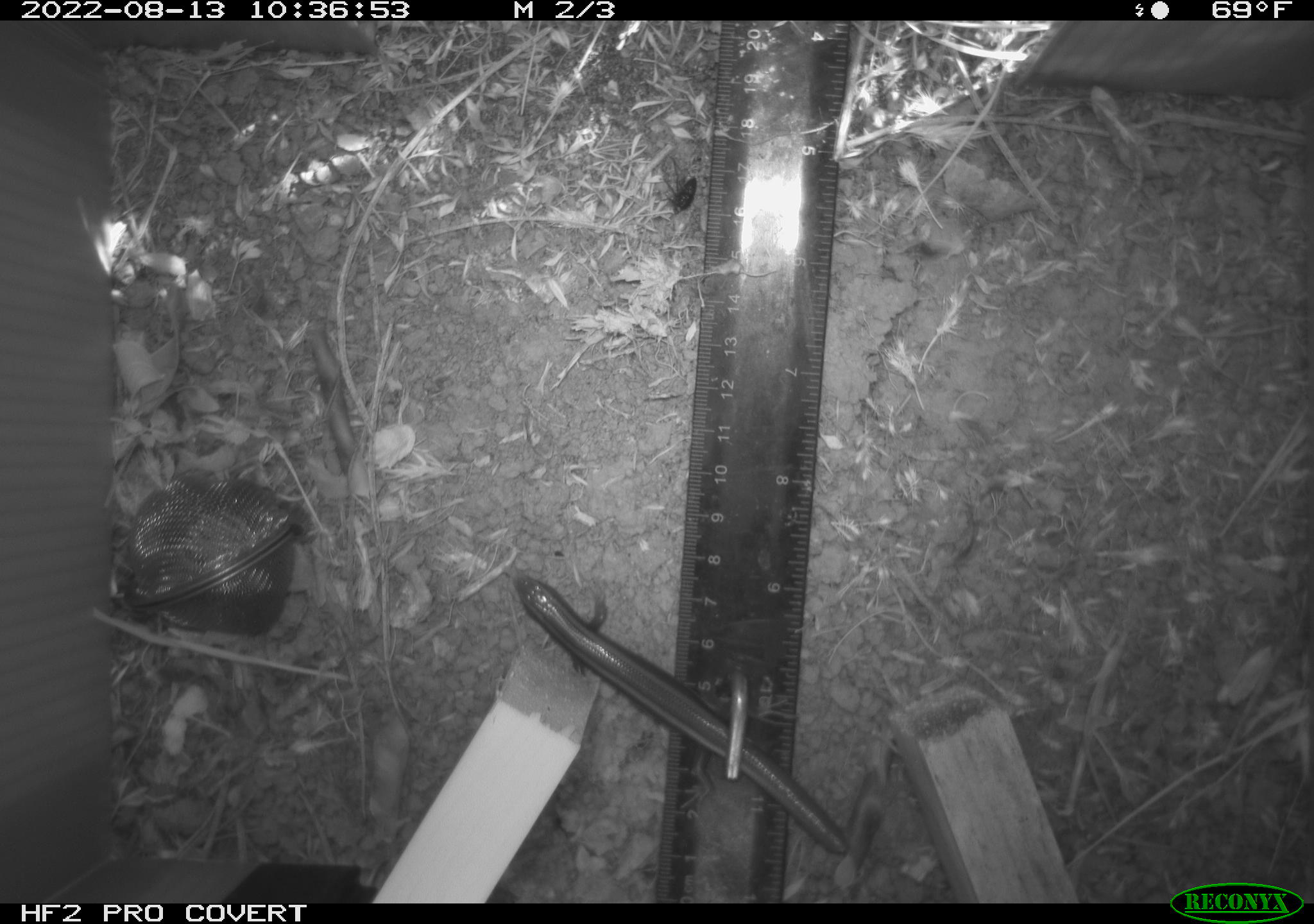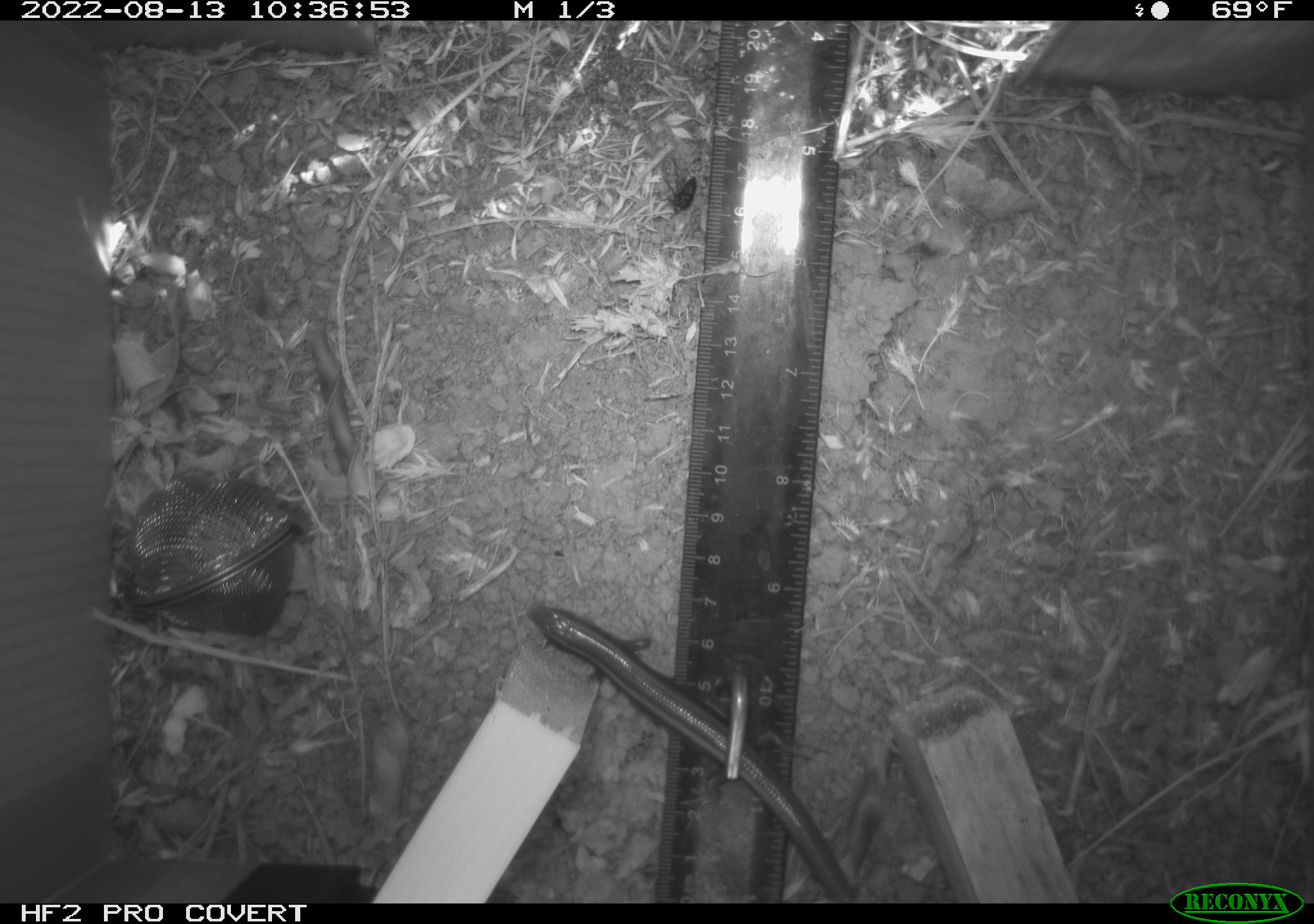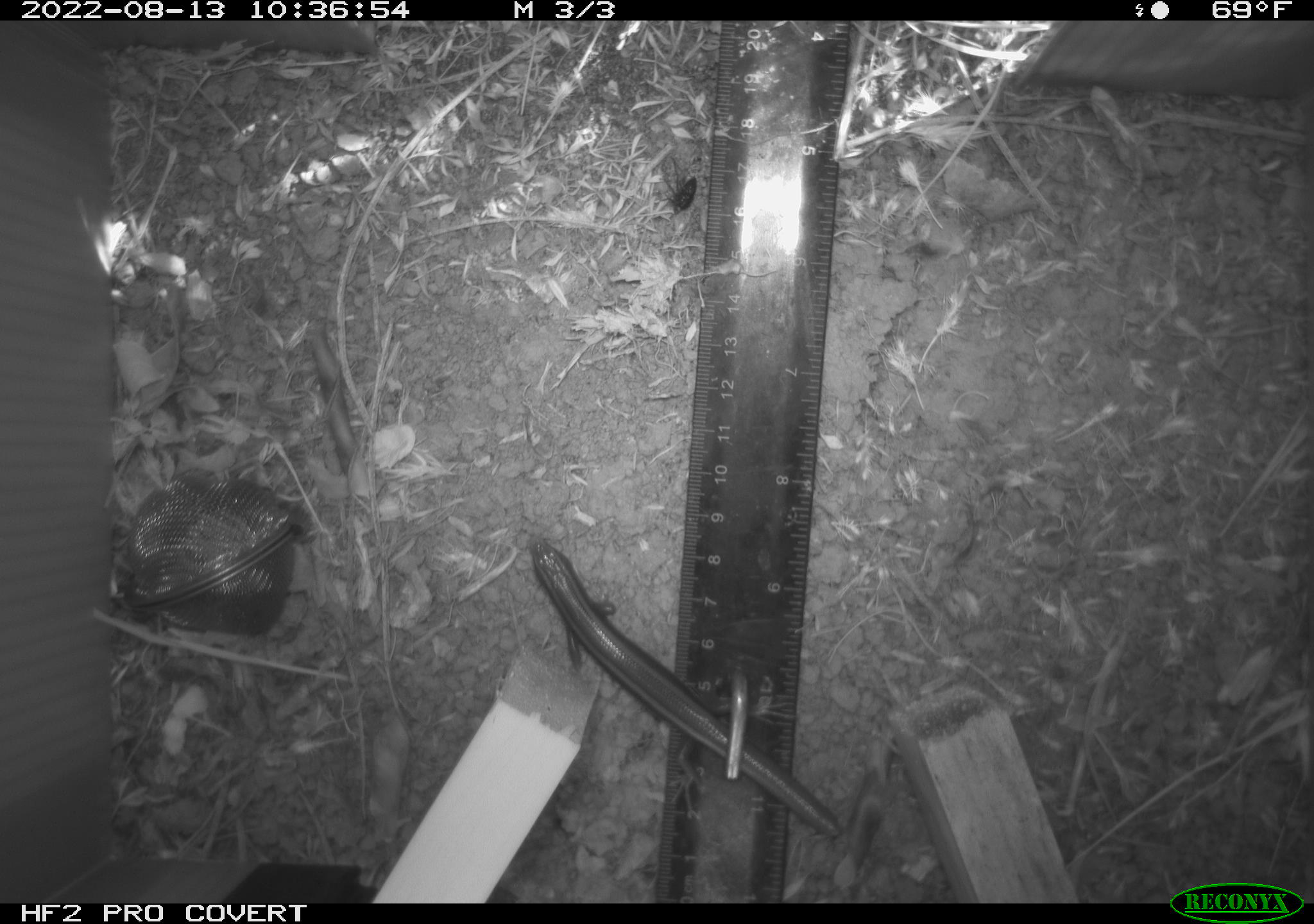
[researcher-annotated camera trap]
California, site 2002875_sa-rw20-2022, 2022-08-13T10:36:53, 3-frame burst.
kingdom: Animalia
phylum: Chordata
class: Reptilia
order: Squamata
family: Scincidae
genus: Plestiodon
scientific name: Plestiodon skiltonianus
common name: western skink